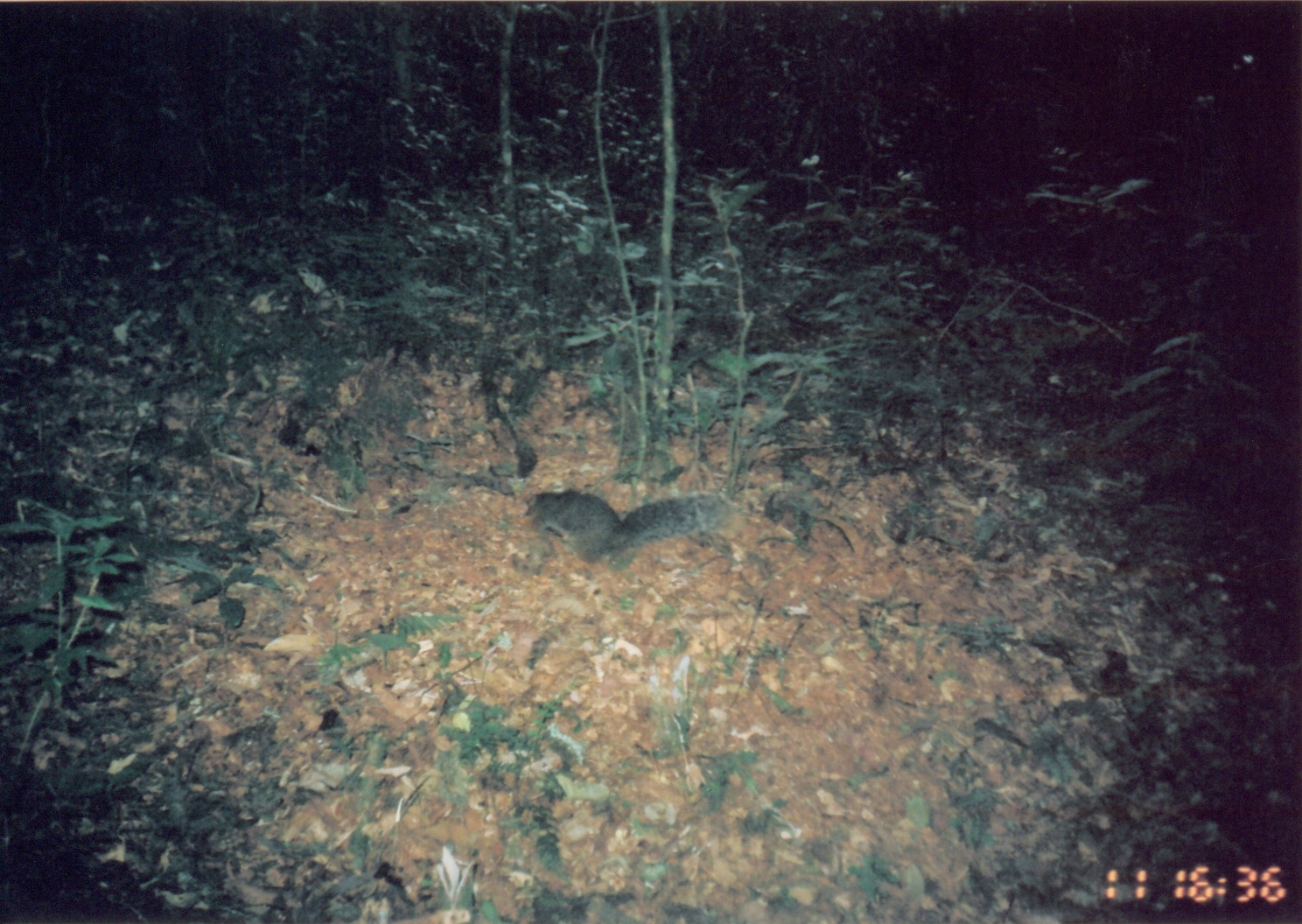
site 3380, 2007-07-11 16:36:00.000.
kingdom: Animalia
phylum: Chordata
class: Mammalia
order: Rodentia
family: Sciuridae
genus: Paraxerus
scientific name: Paraxerus vexillarius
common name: swynnerton's bush squirrel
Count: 1.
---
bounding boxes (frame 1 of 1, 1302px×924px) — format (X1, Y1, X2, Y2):
paraxerus vexillarius: (520, 488, 733, 566)